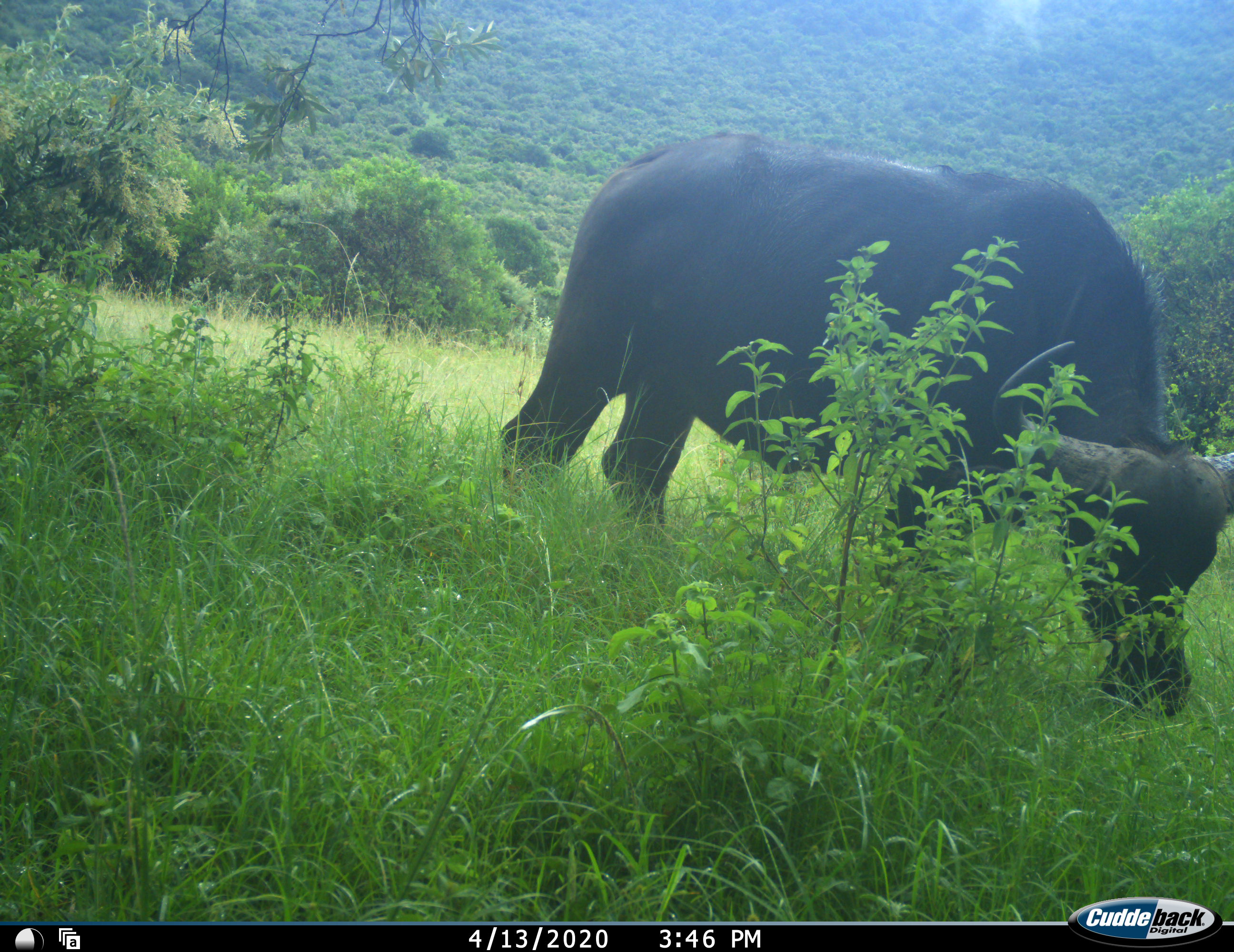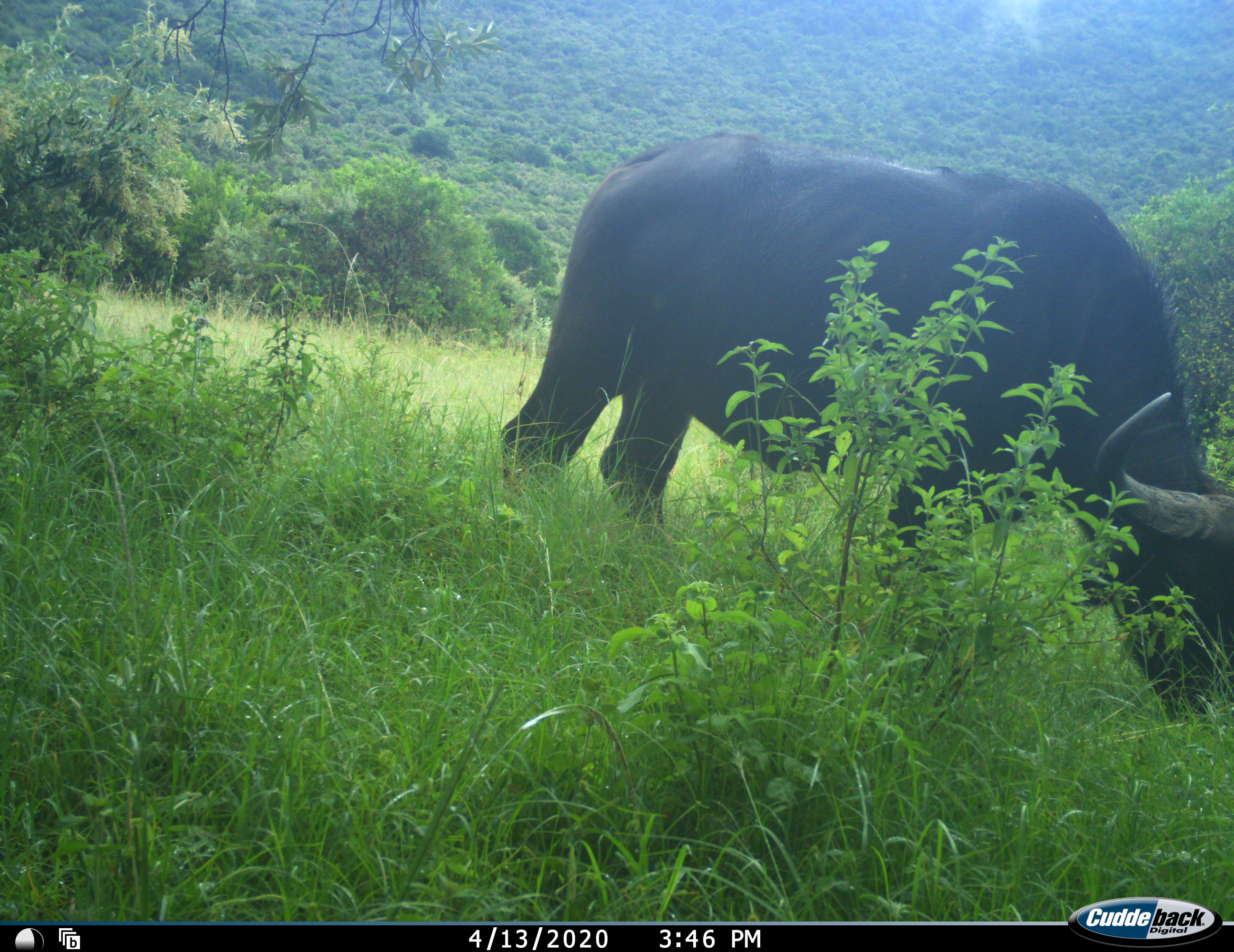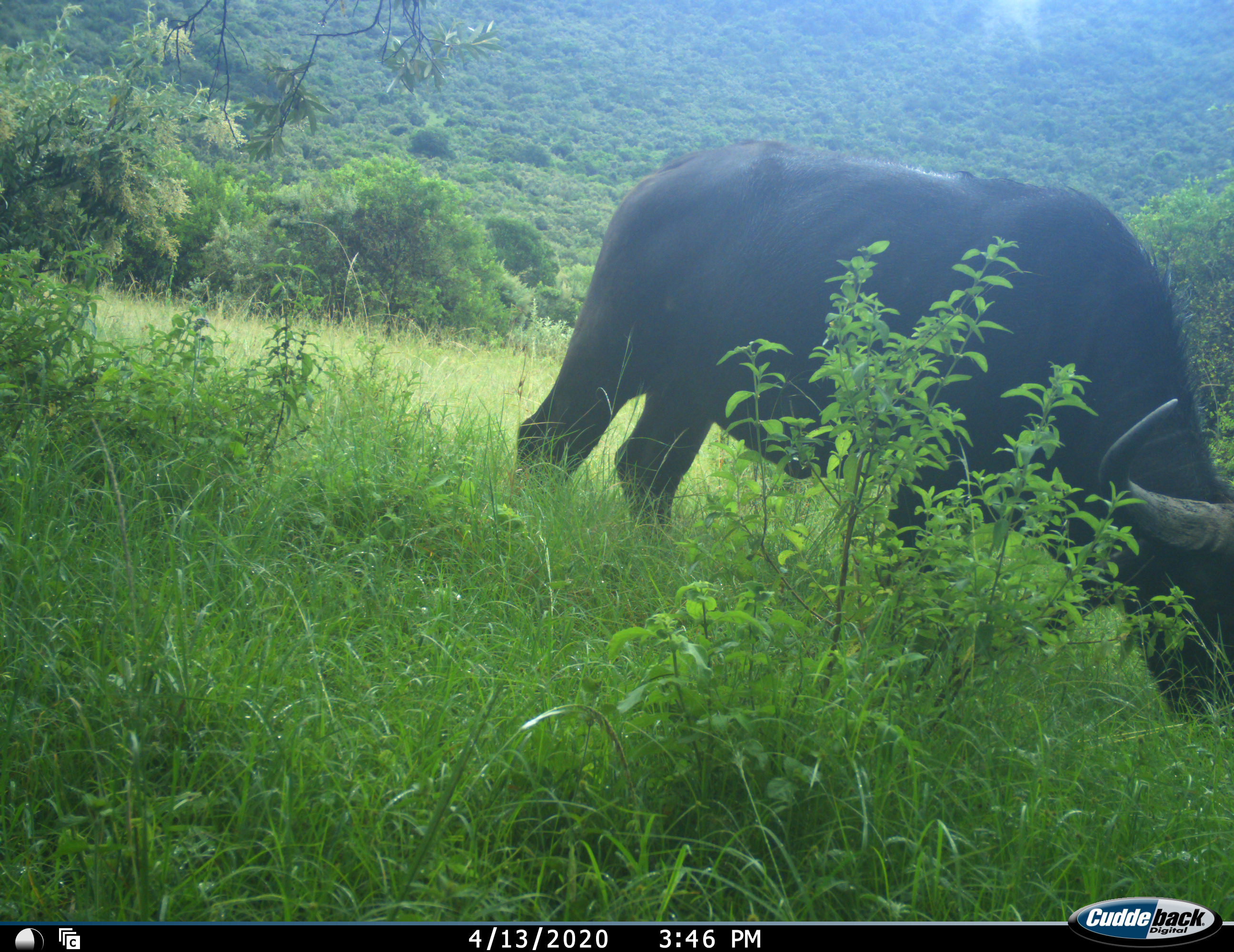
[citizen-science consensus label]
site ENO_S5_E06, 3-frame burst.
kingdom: Animalia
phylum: Chordata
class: Mammalia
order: Artiodactyla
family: Bovidae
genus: Syncerus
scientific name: Syncerus caffer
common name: african buffalo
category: buffalo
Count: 1.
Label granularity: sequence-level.